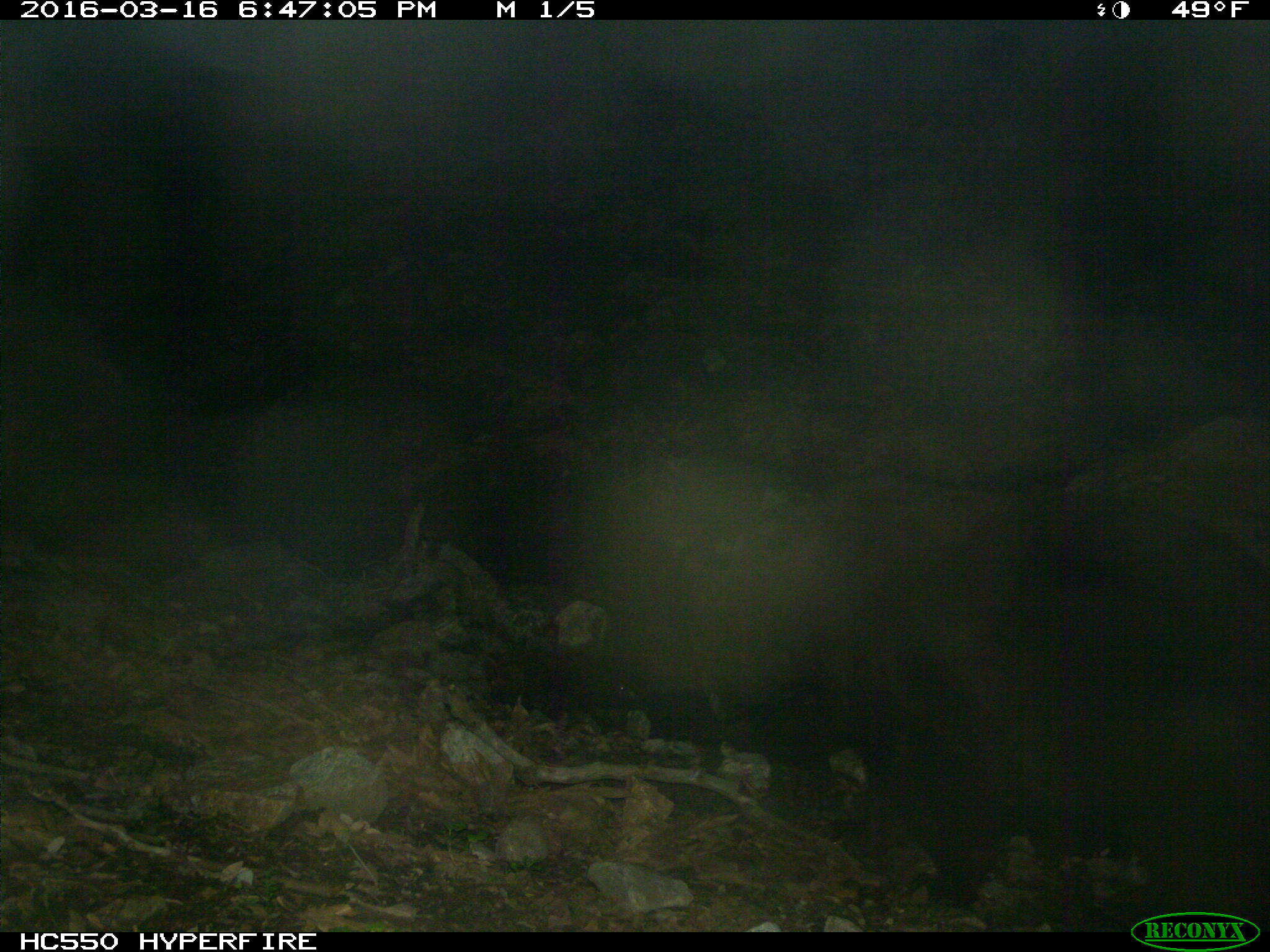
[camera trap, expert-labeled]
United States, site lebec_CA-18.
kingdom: Animalia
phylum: Chordata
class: Mammalia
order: Carnivora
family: Ursidae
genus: Ursus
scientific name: Ursus americanus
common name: american black bear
Ursus americanus (american black bear).